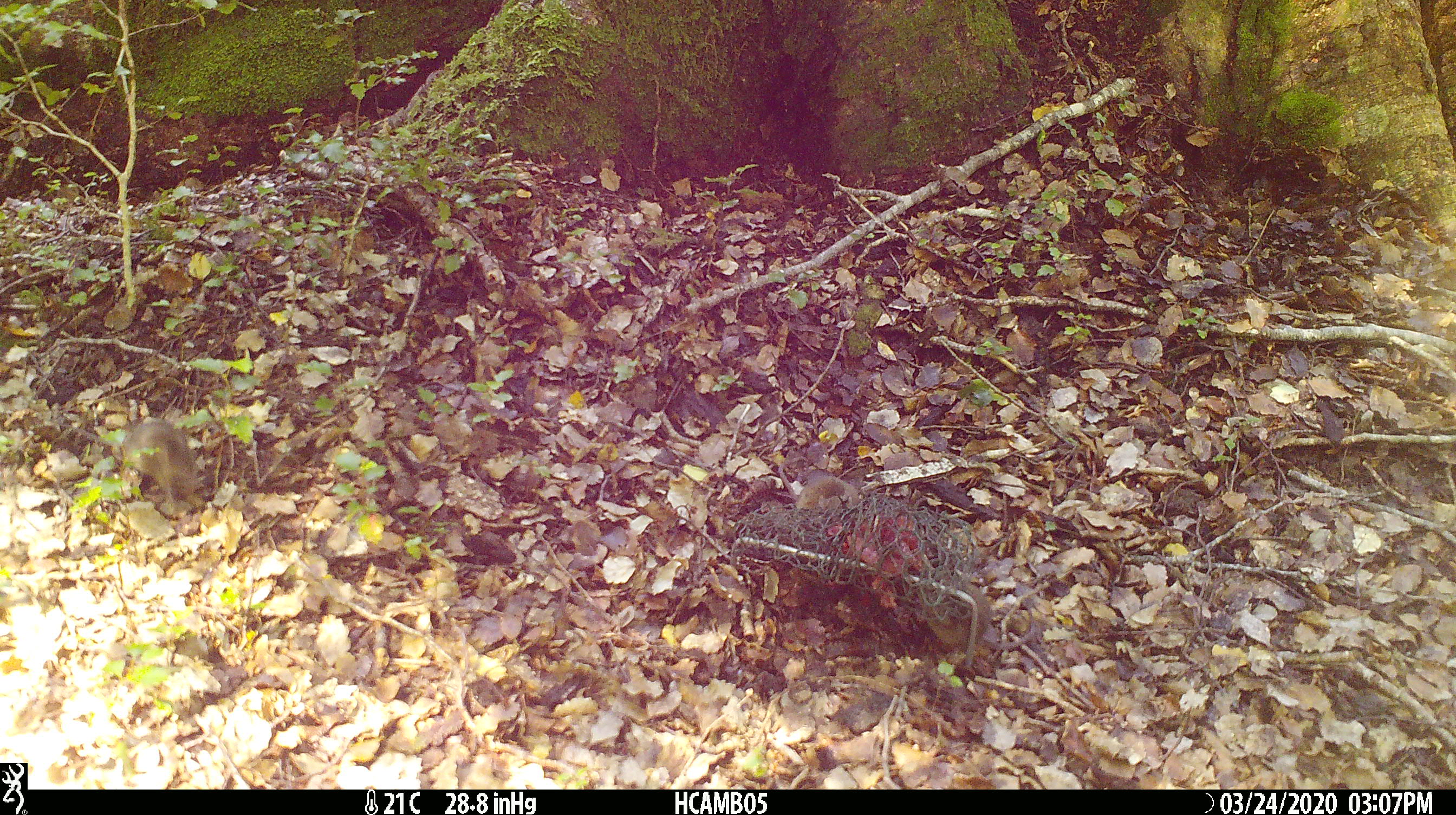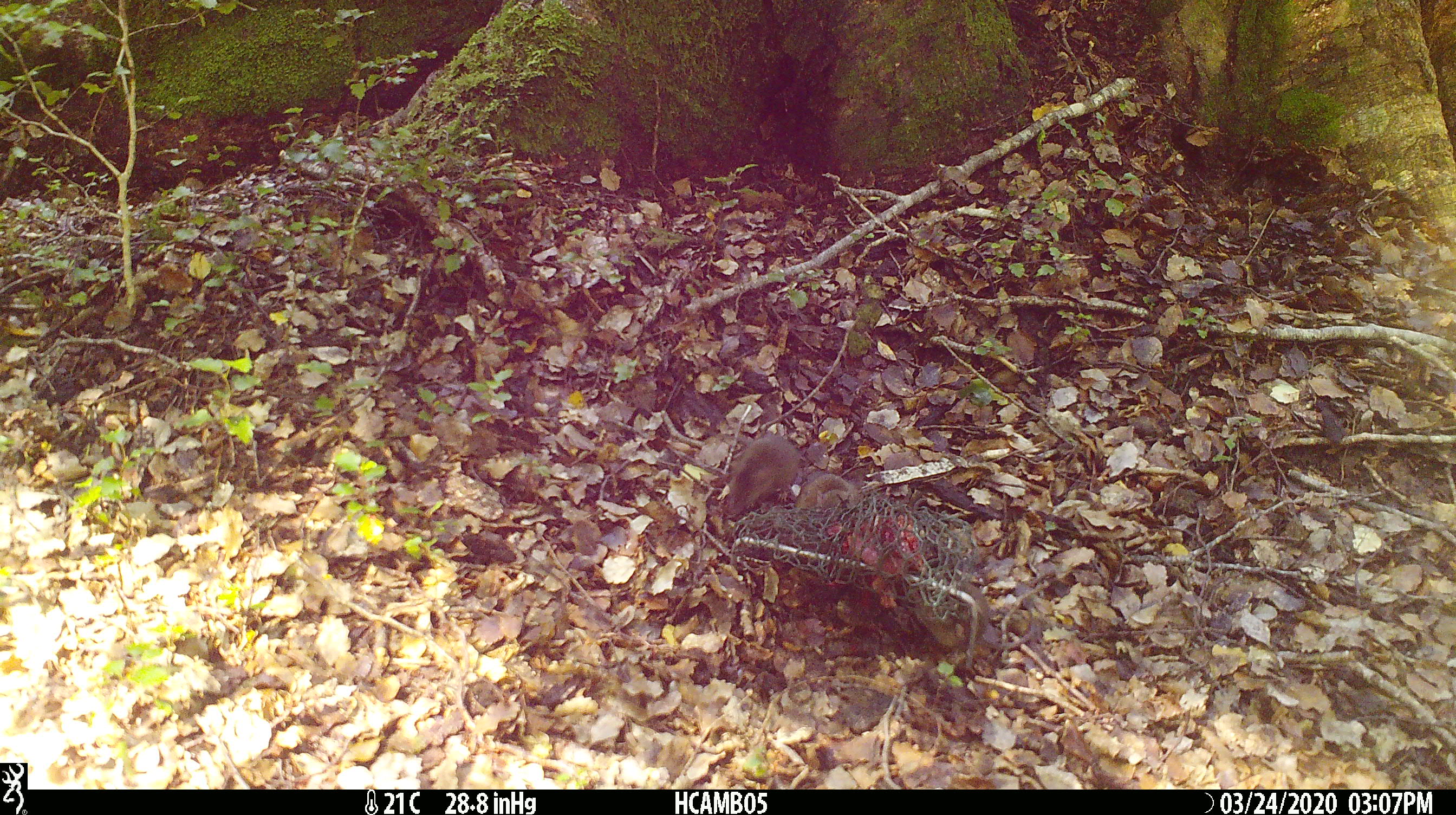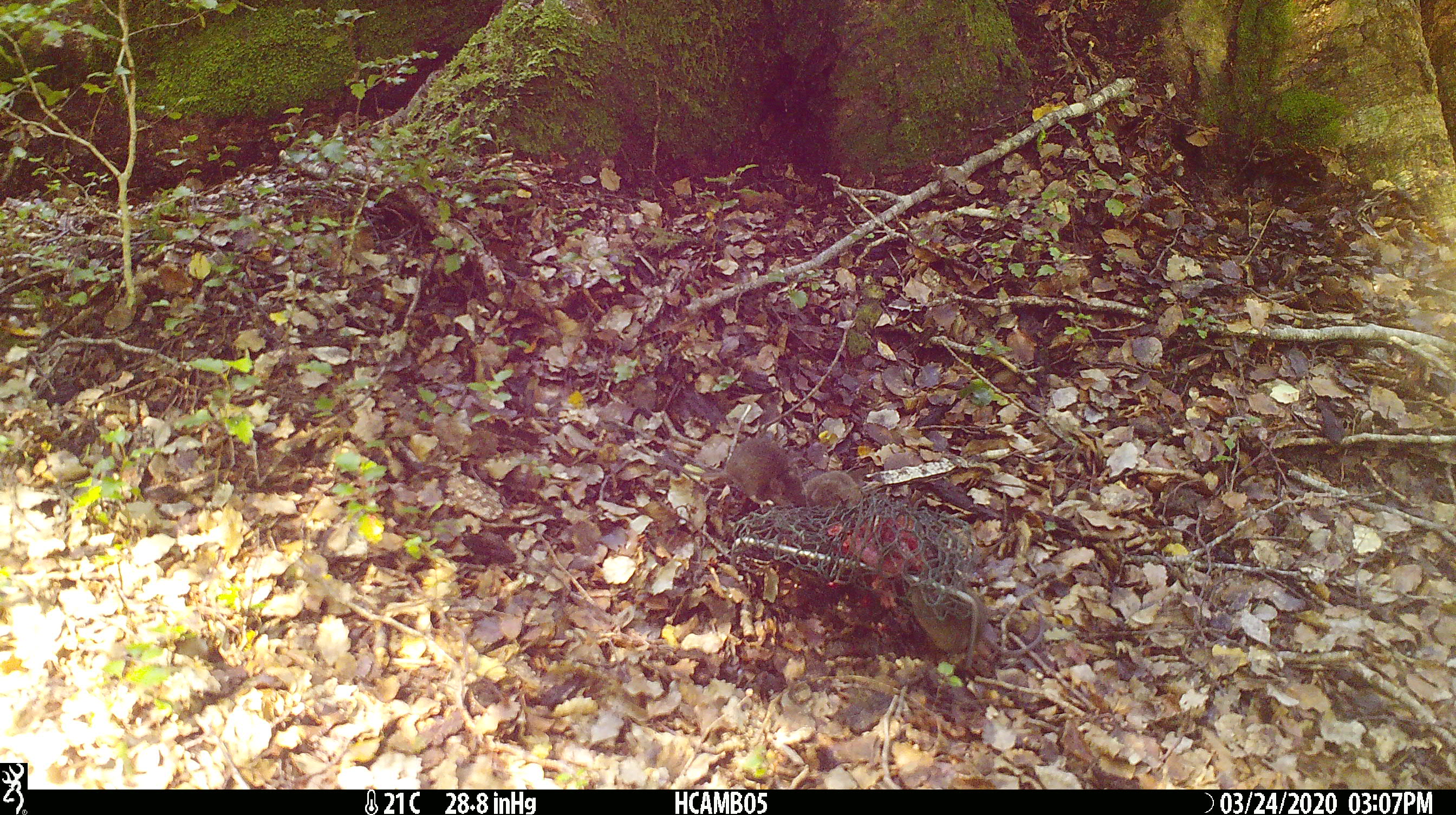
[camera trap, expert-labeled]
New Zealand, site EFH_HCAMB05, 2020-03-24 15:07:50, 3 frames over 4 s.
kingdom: Animalia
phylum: Chordata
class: Mammalia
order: Rodentia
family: Muridae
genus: Mus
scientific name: Mus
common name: mouse